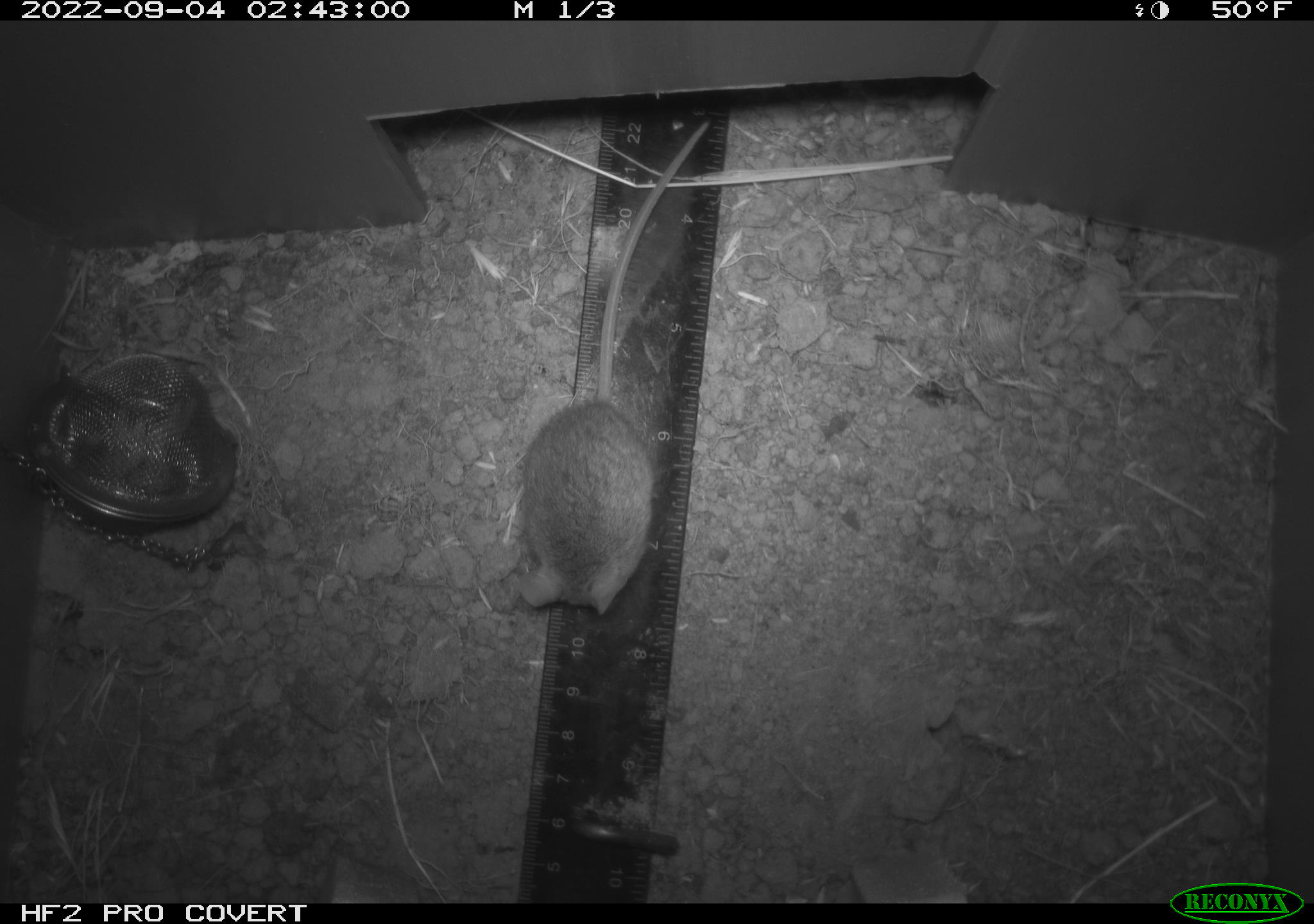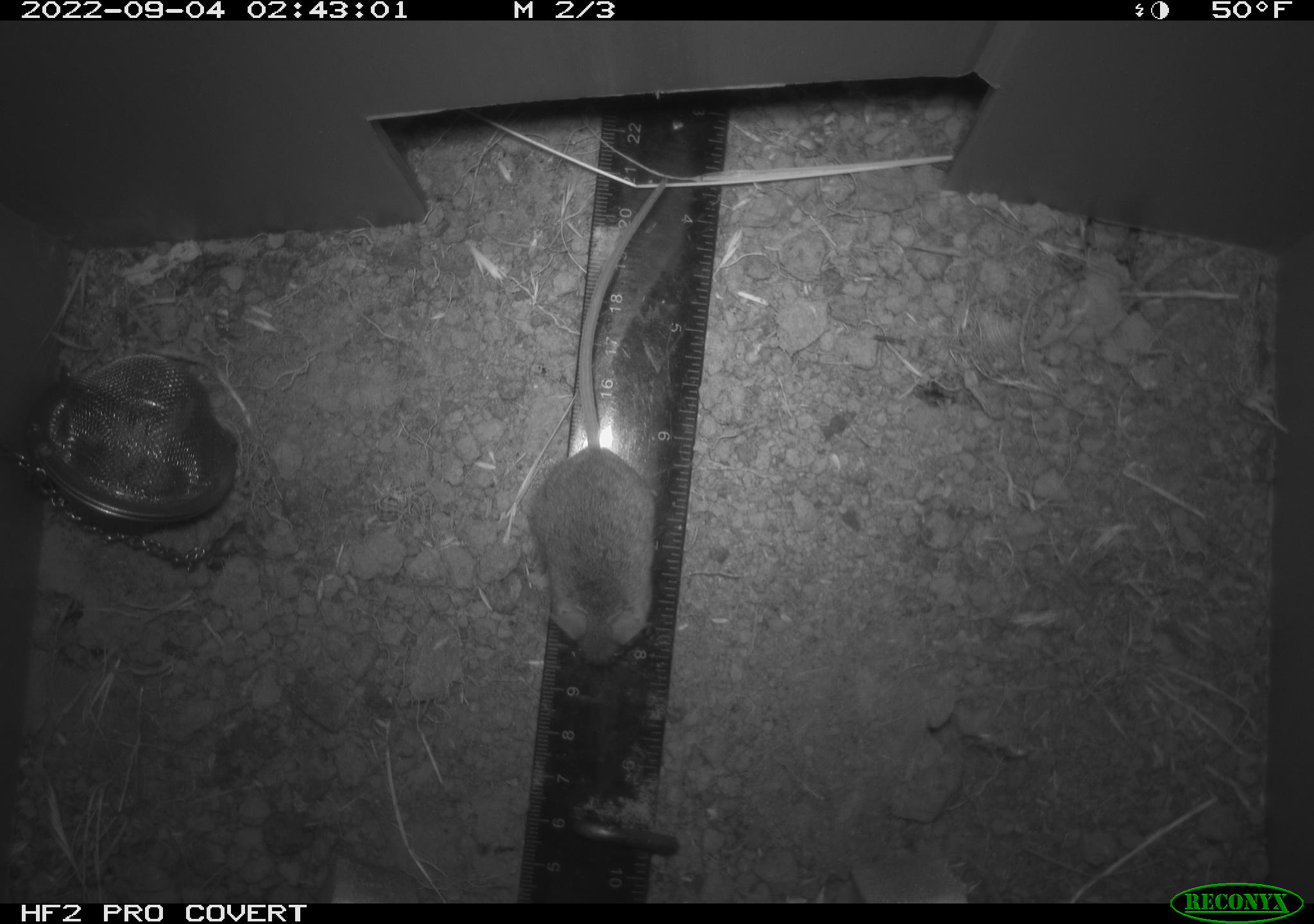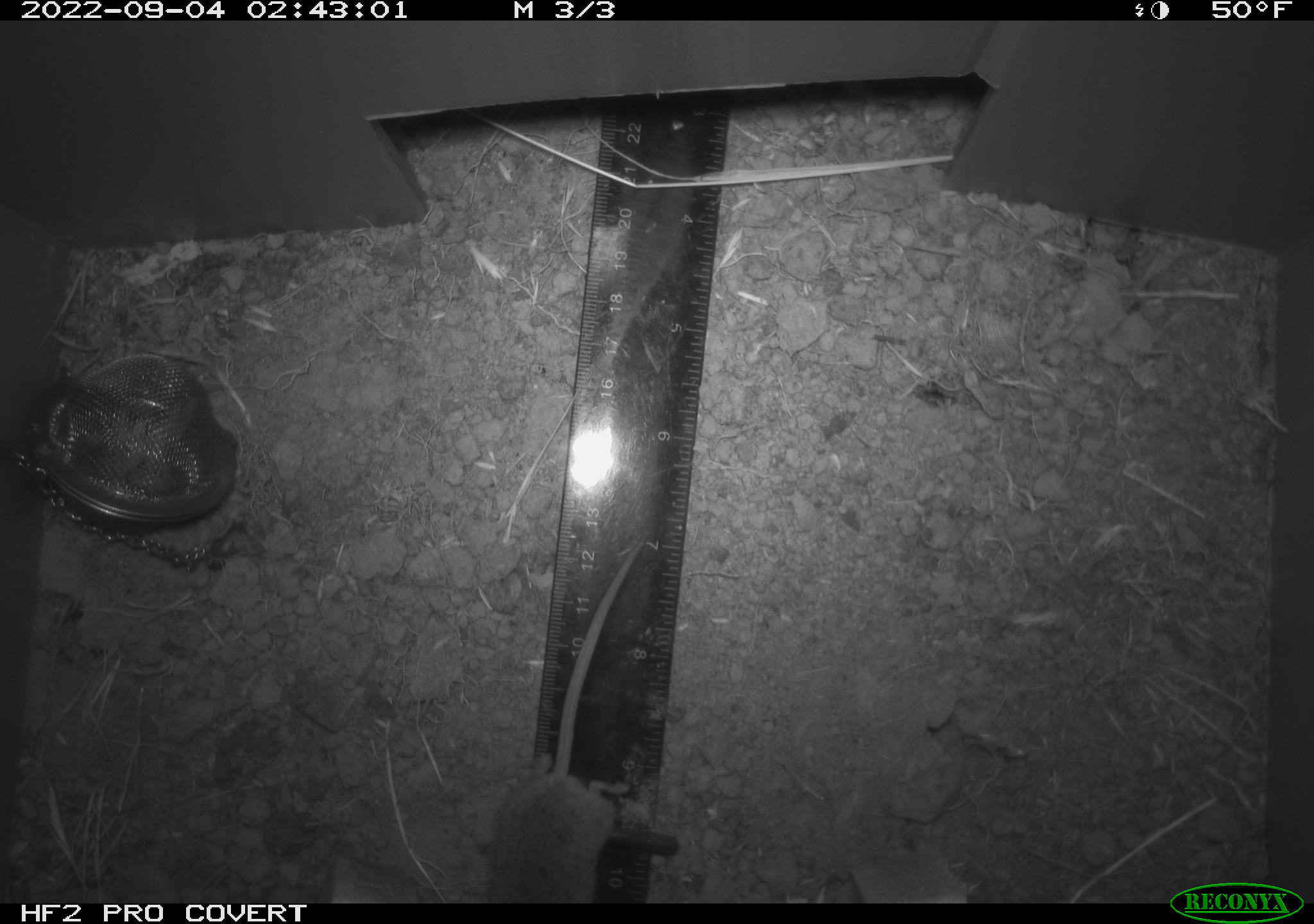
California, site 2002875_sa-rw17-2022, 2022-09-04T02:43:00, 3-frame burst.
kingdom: Animalia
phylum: Chordata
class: Mammalia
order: Rodentia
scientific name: Rodentia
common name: mouse species